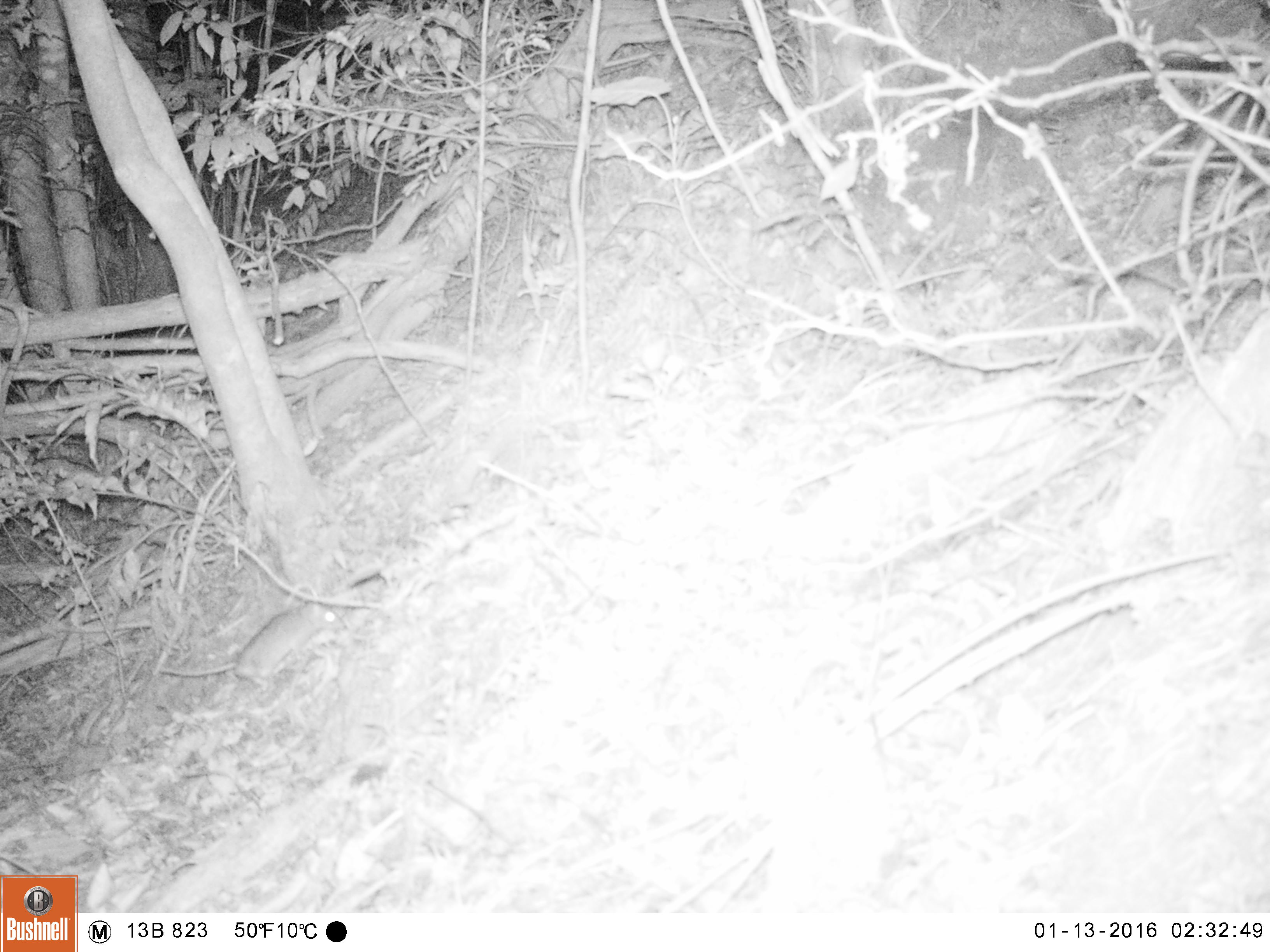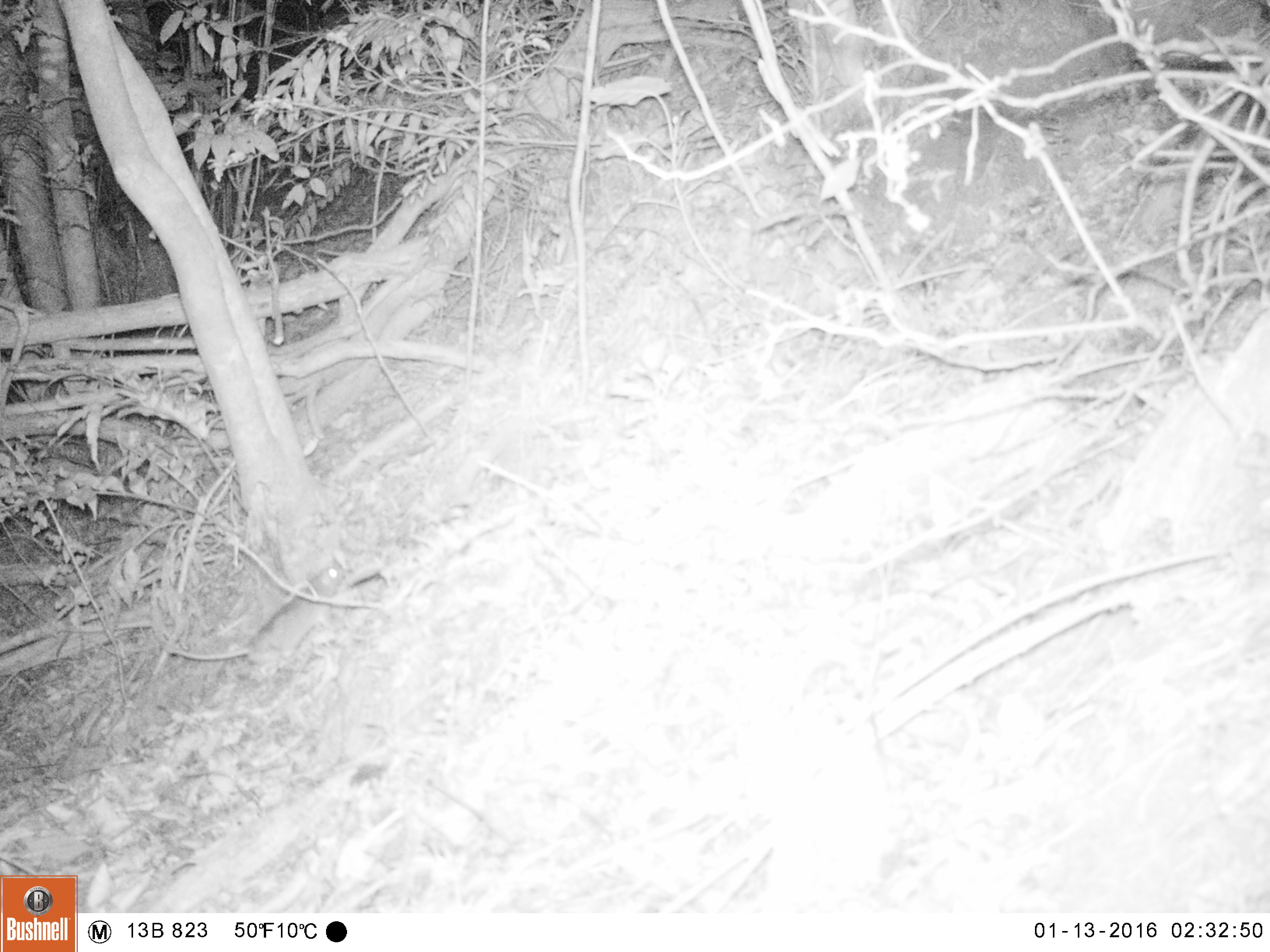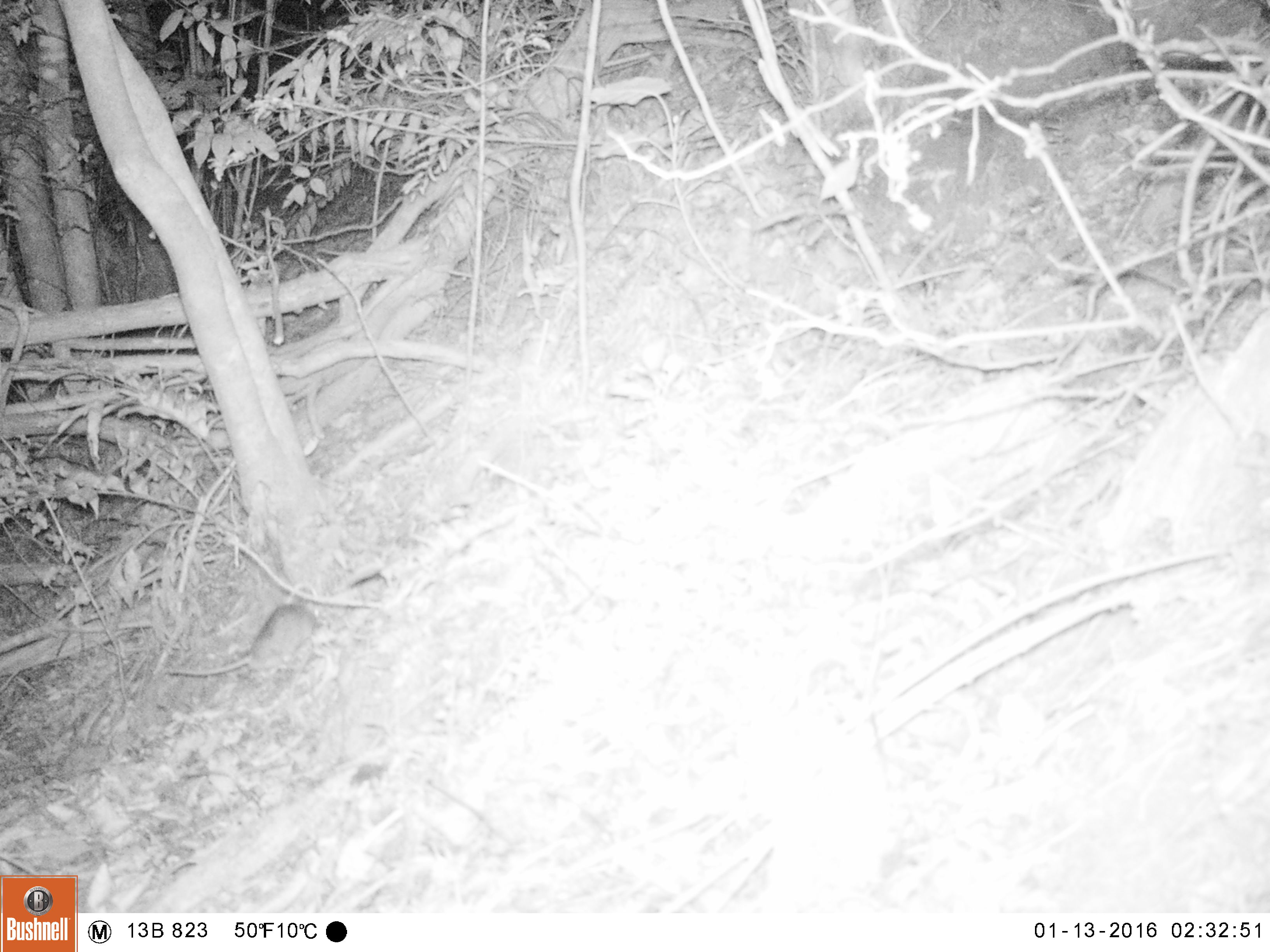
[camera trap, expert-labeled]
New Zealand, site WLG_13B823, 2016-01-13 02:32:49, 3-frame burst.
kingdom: Animalia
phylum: Chordata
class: Mammalia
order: Rodentia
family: Muridae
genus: Rattus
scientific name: Rattus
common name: rat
Rat (Rattus).